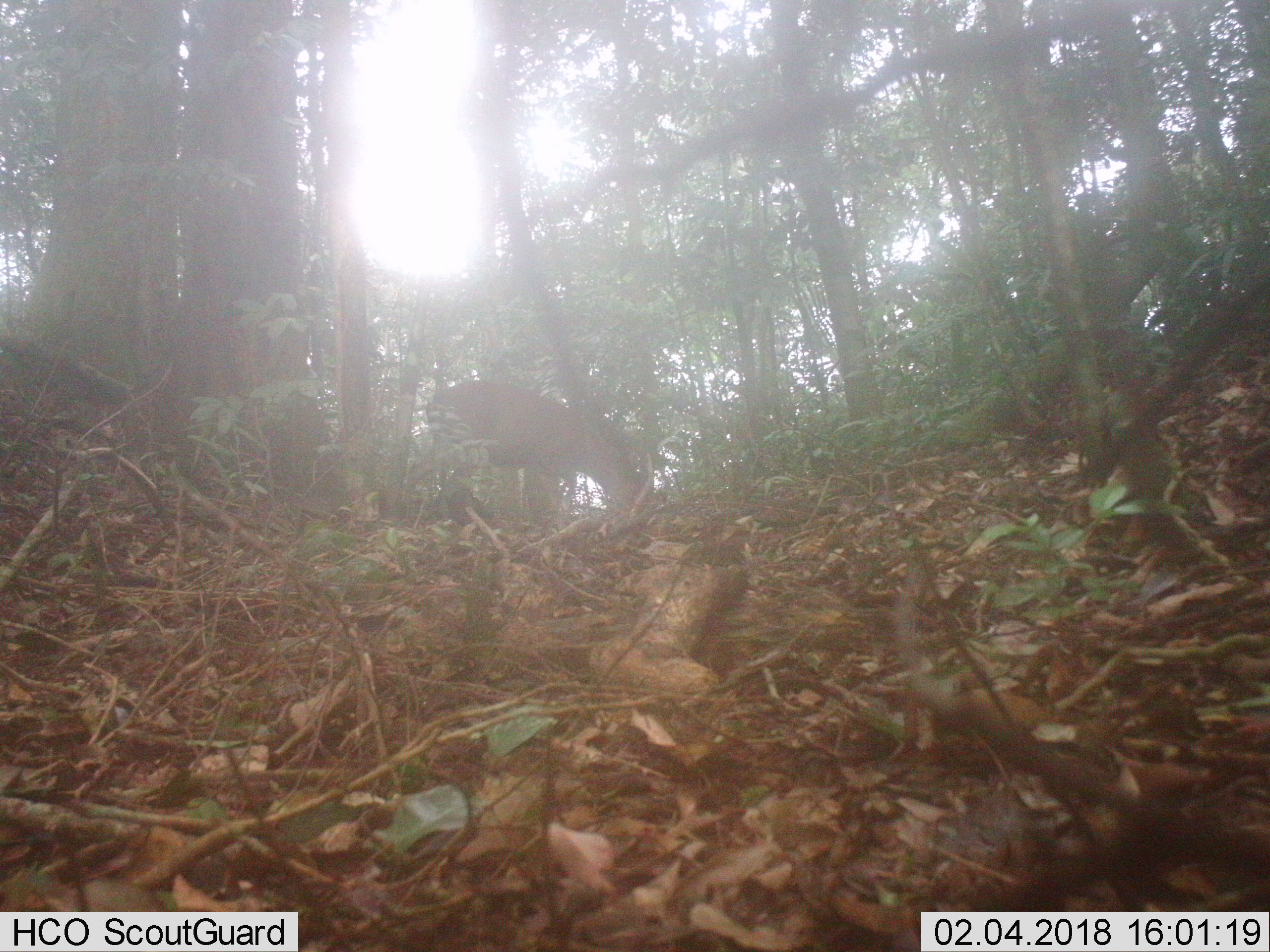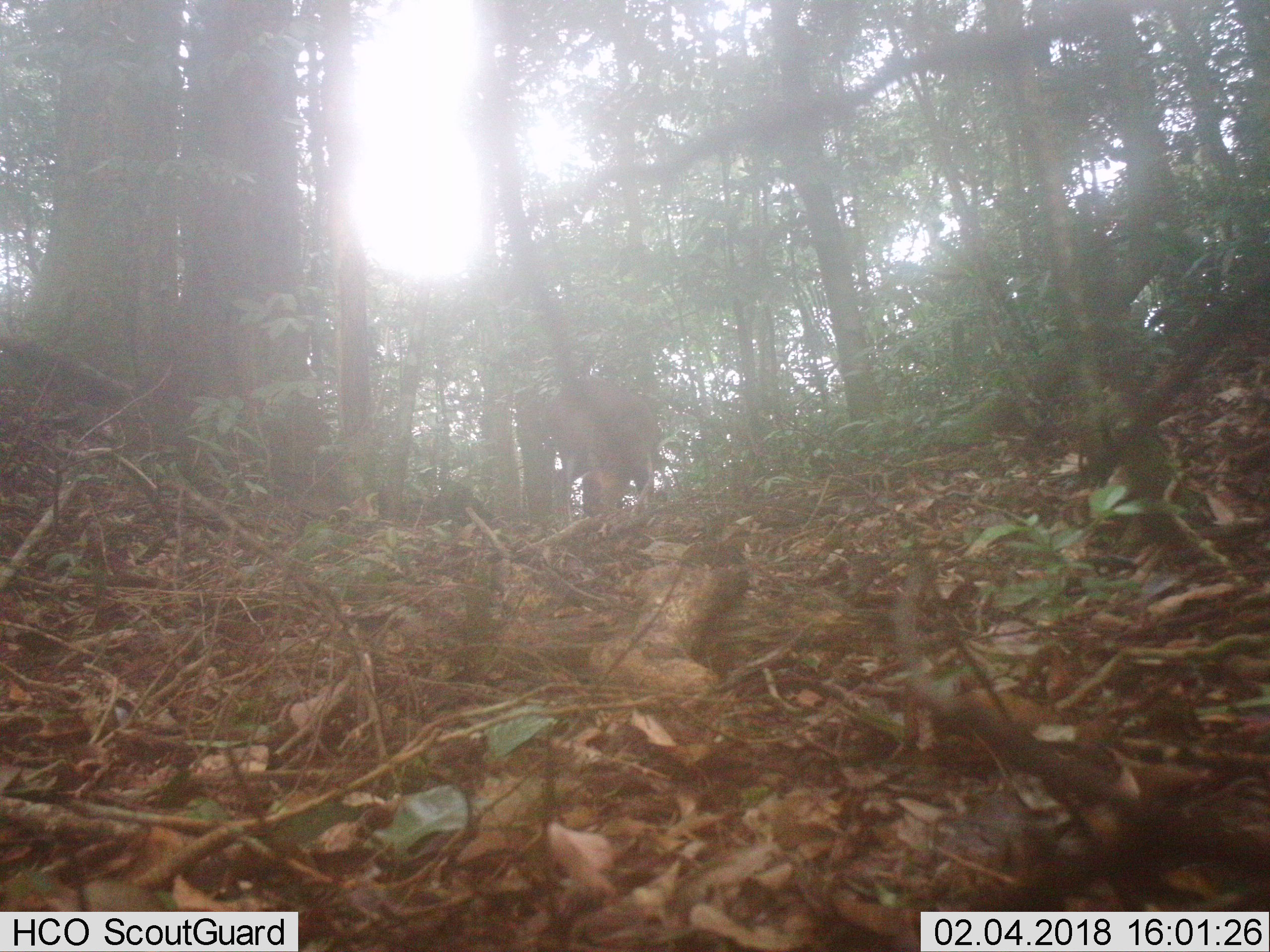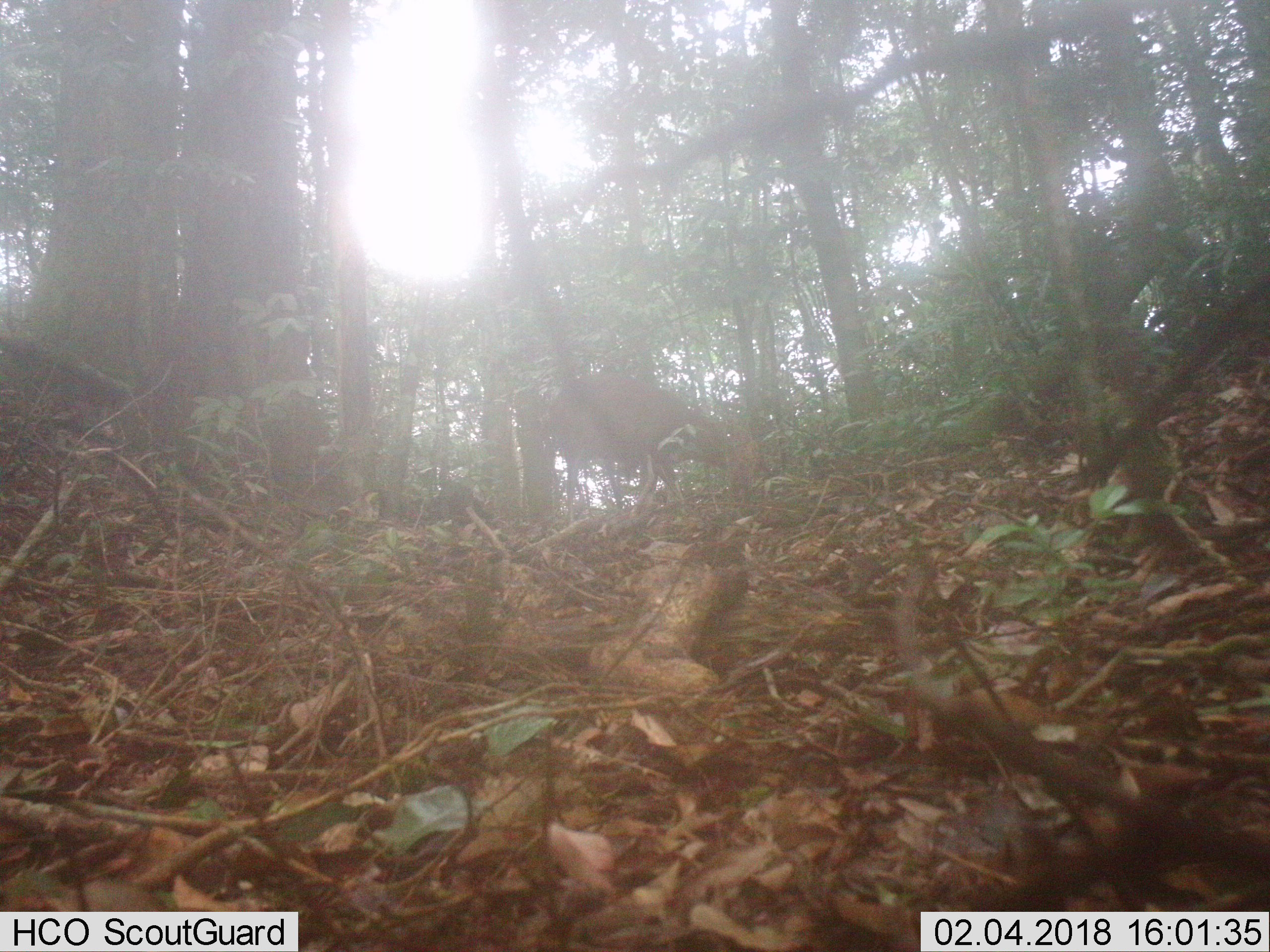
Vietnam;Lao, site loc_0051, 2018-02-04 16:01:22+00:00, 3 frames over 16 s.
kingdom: Animalia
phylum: Chordata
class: Mammalia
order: Artiodactyla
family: Cervidae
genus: Muntiacus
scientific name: Muntiacus rooseveltorum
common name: roosevelt's muntjac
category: roosevelts muntjac group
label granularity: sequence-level